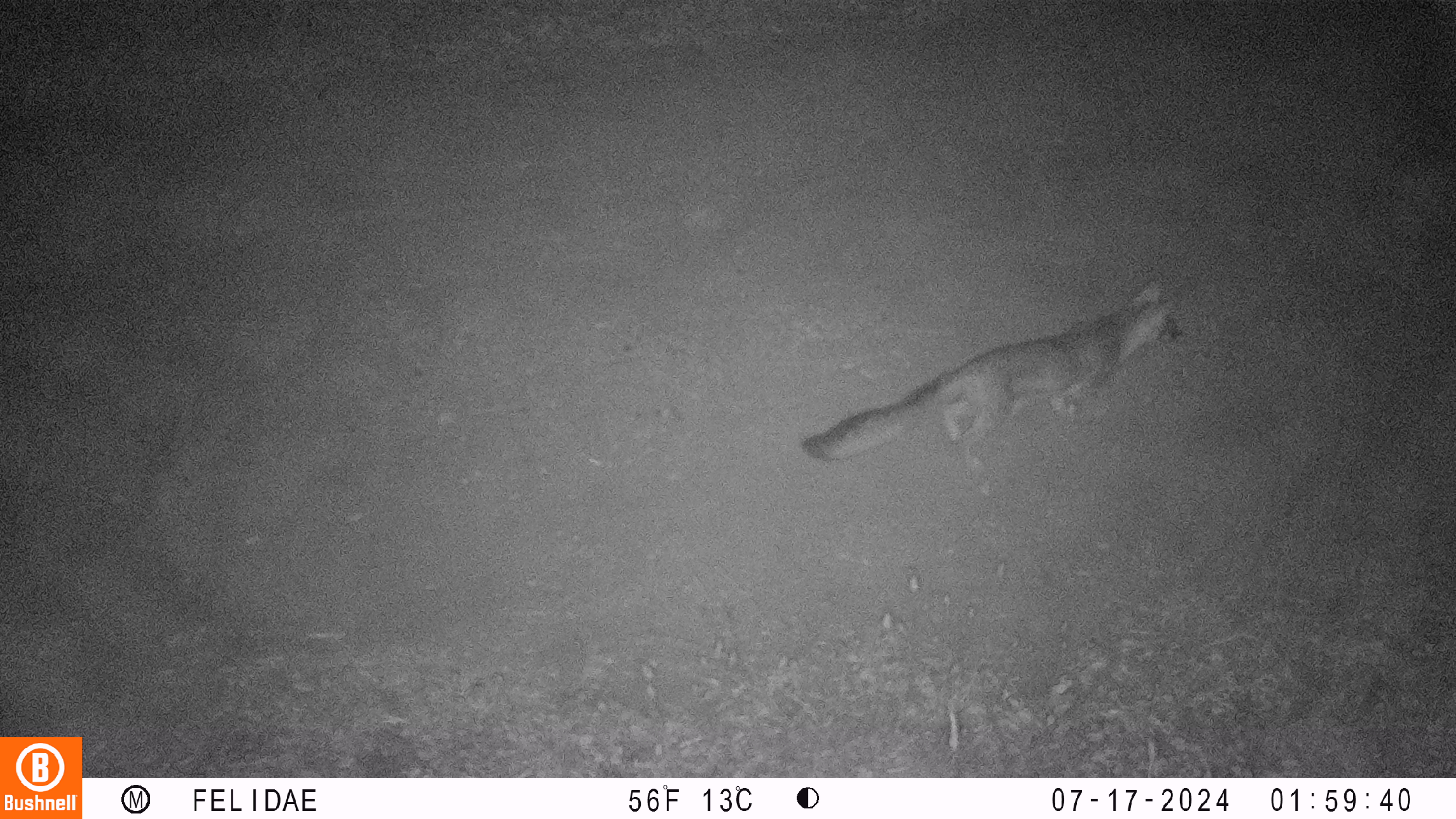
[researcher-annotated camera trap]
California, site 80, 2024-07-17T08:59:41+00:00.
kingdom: Animalia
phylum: Chordata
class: Mammalia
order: Carnivora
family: Canidae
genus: Urocyon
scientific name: Urocyon cinereoargenteus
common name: gray fox